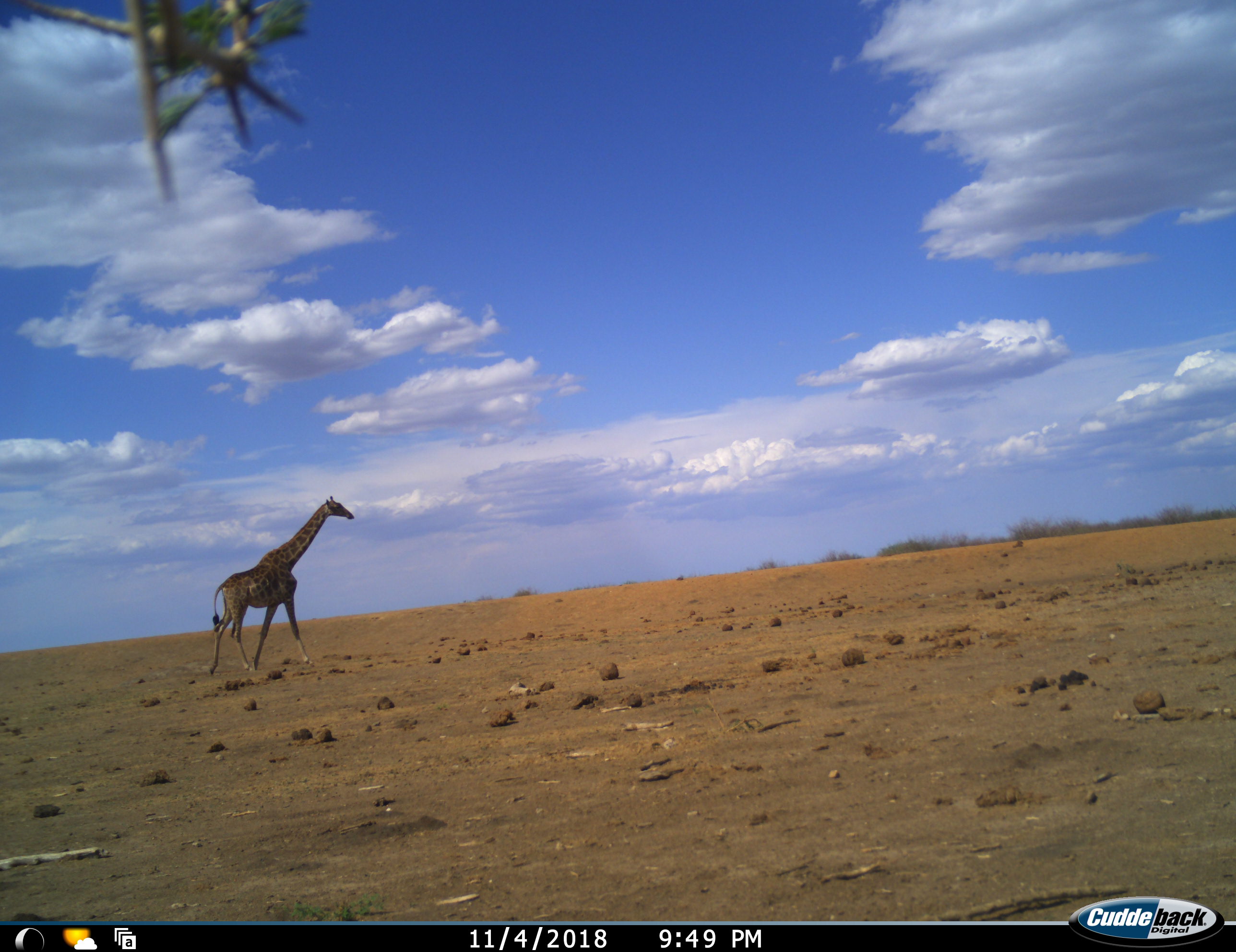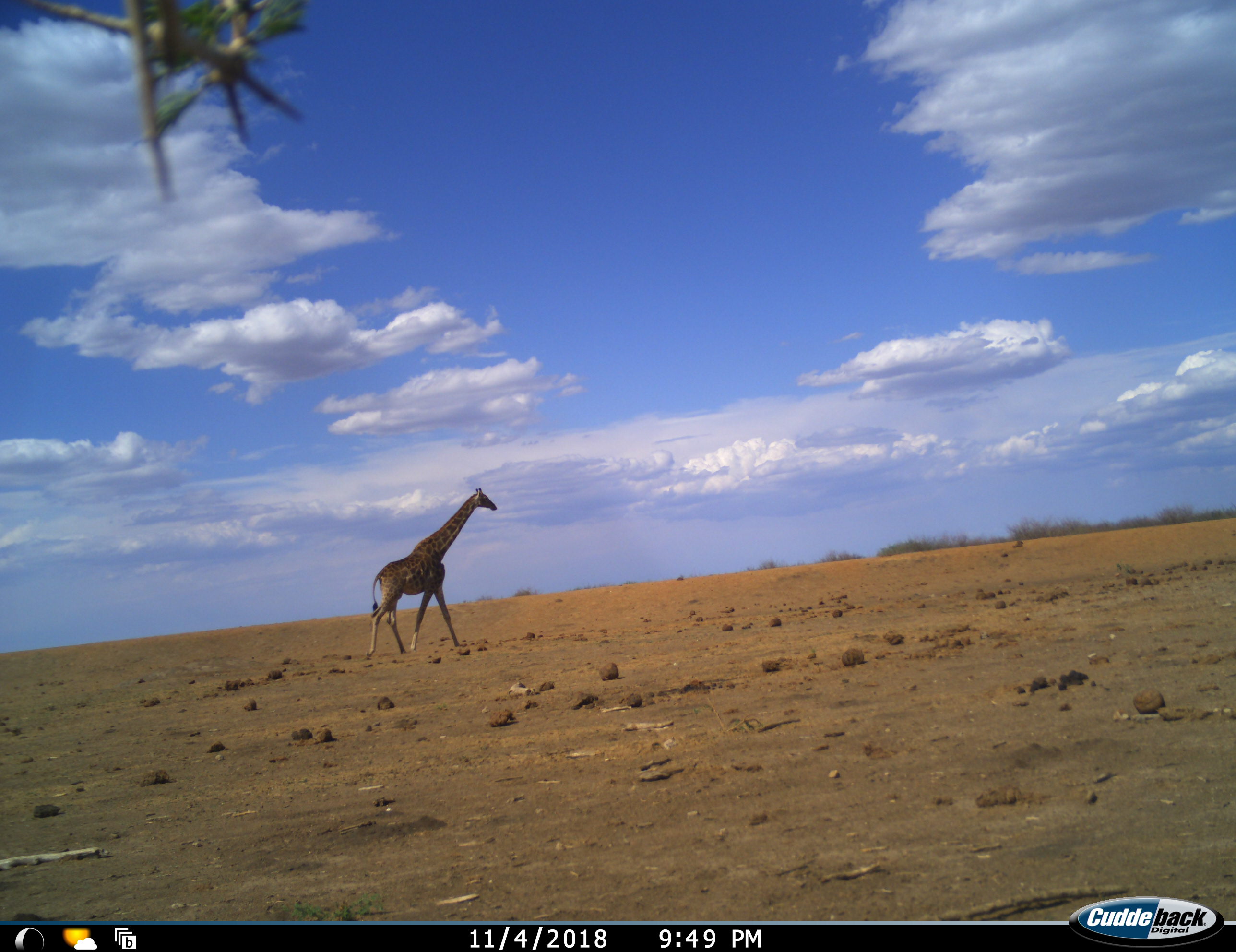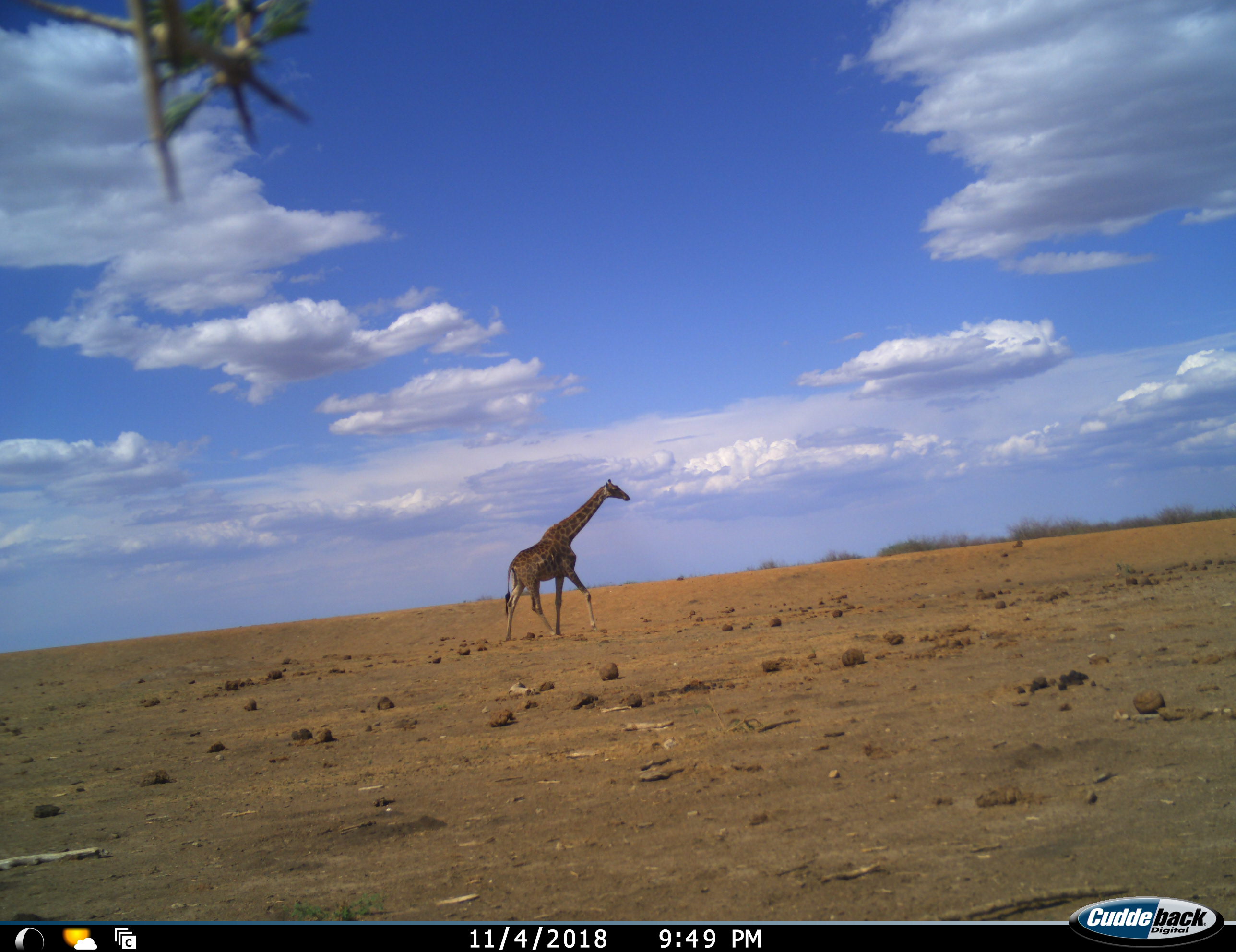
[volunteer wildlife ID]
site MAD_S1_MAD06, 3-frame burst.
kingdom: Animalia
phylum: Chordata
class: Mammalia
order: Artiodactyla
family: Giraffidae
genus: Giraffa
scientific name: Giraffa camelopardalis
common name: giraffe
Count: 1.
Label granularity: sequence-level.